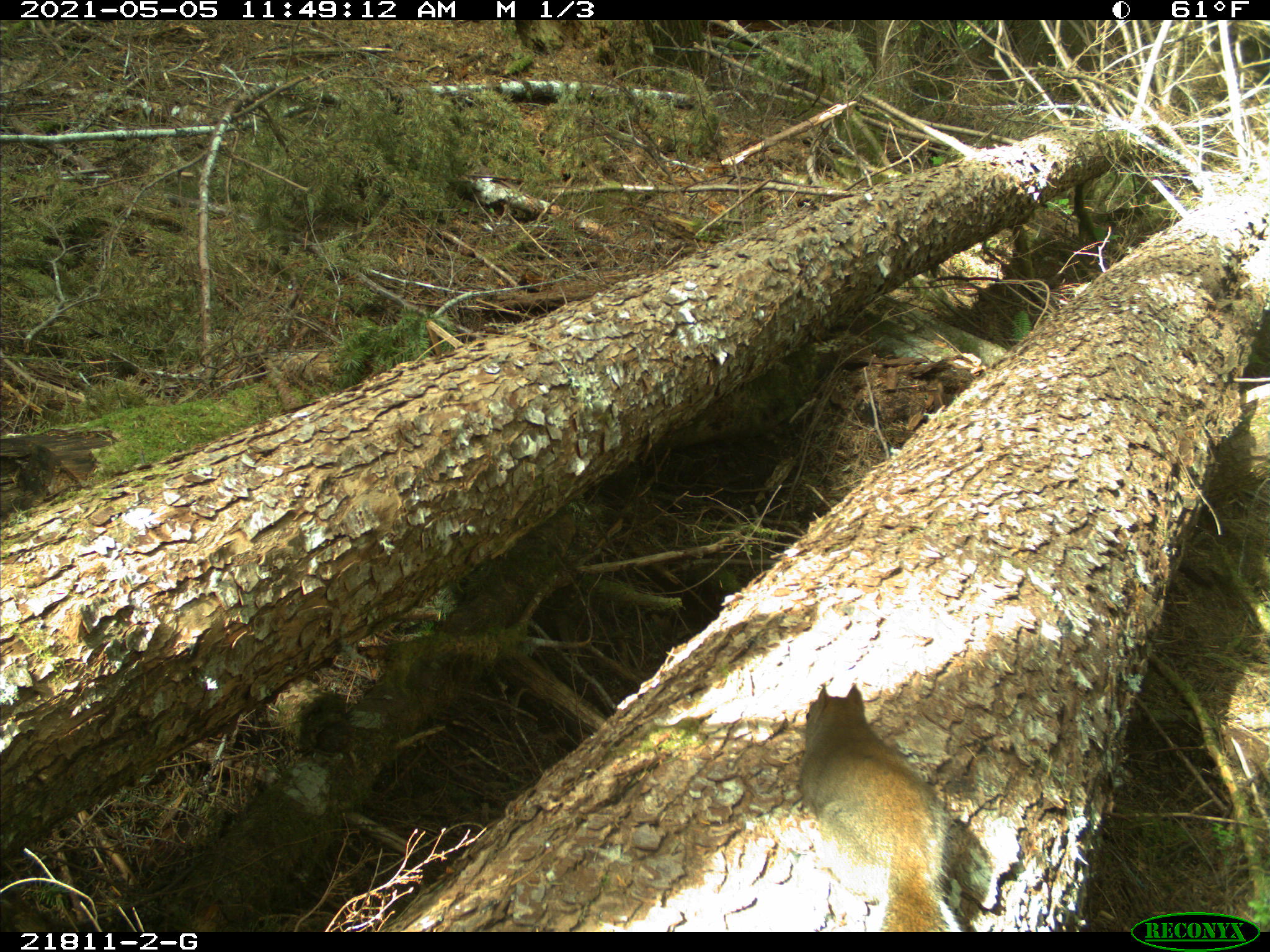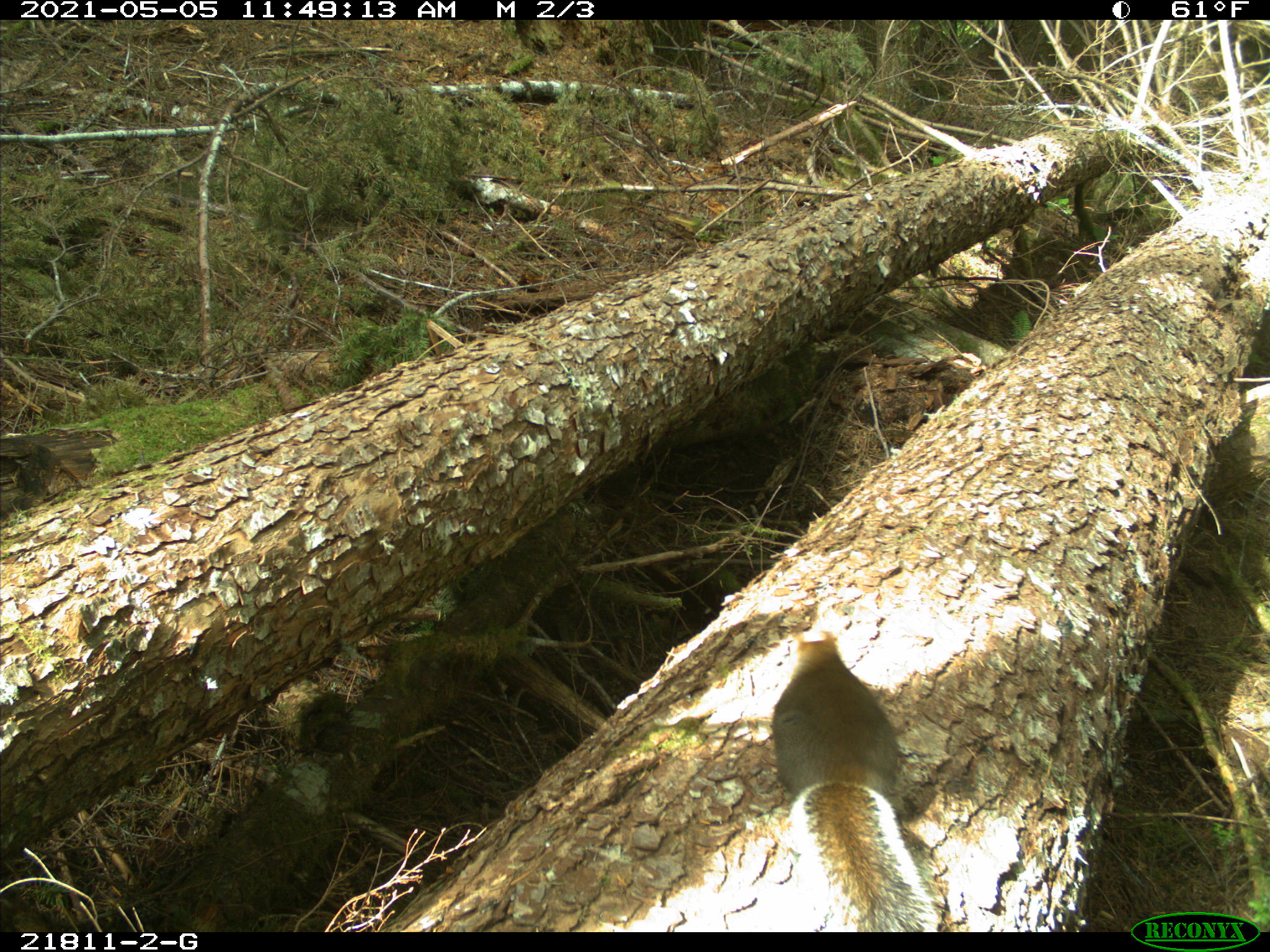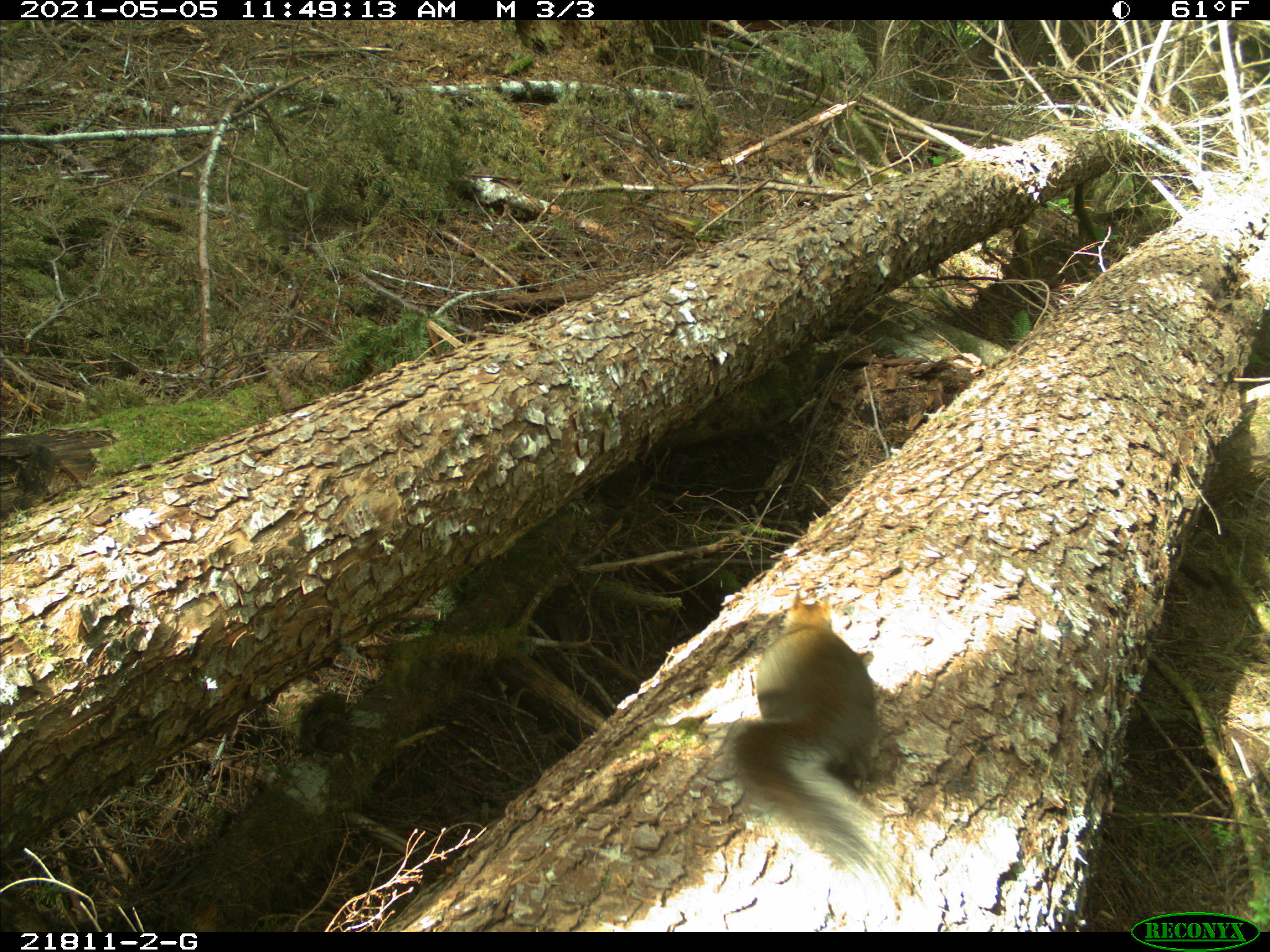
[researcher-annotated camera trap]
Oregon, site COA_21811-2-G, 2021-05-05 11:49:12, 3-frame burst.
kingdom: Animalia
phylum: Chordata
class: Mammalia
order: Rodentia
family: Sciuridae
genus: Tamiasciurus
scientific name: Tamiasciurus douglasii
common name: douglas squirrel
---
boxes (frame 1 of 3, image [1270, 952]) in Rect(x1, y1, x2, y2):
douglas squirrel: Rect(797, 677, 983, 911)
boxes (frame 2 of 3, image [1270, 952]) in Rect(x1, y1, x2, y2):
douglas squirrel: Rect(767, 626, 952, 930)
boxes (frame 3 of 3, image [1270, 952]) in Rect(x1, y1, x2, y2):
douglas squirrel: Rect(729, 591, 889, 892)